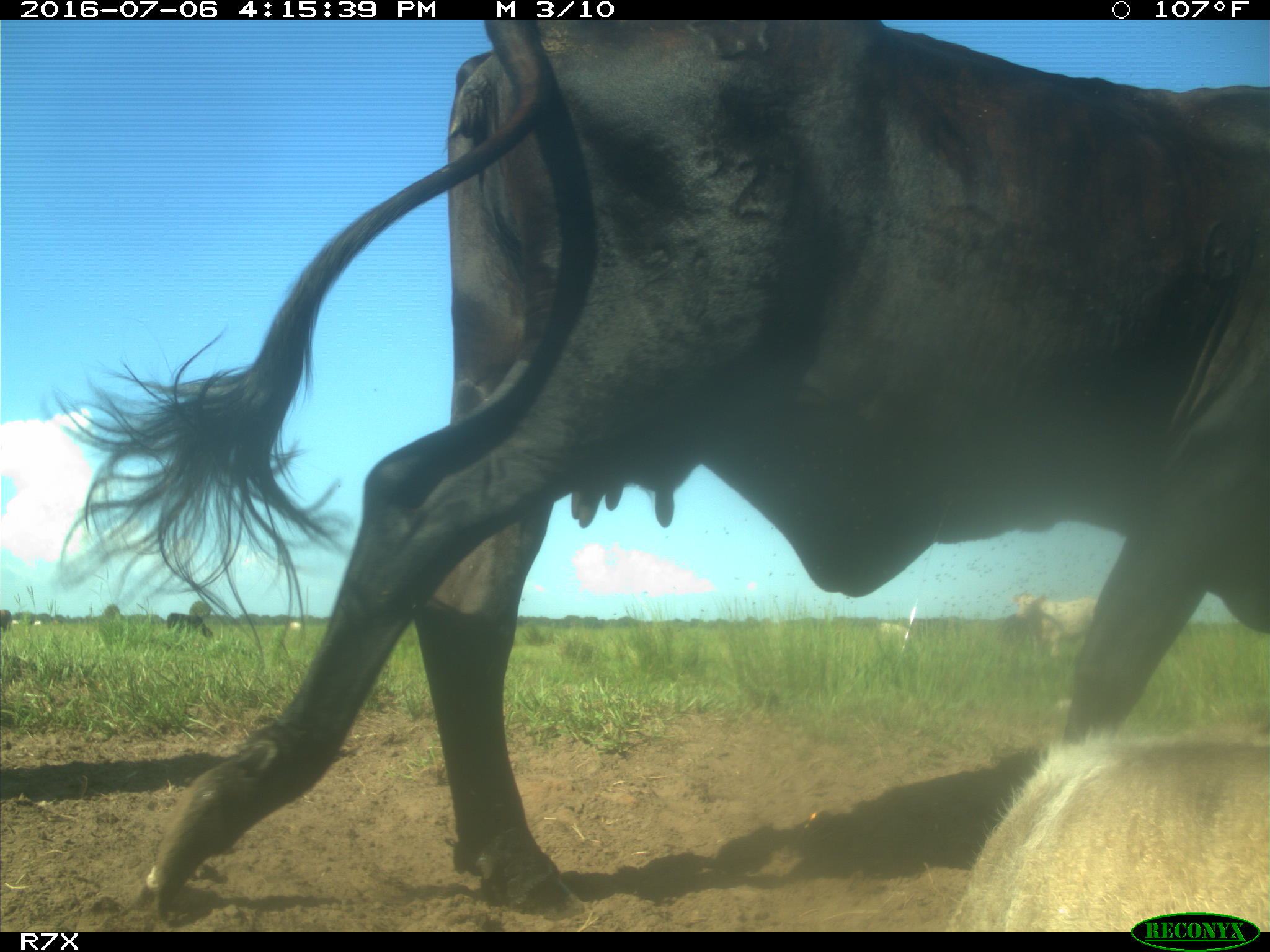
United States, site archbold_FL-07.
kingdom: Animalia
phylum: Chordata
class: Mammalia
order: Artiodactyla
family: Bovidae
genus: Bos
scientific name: Bos taurus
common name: domestic cow